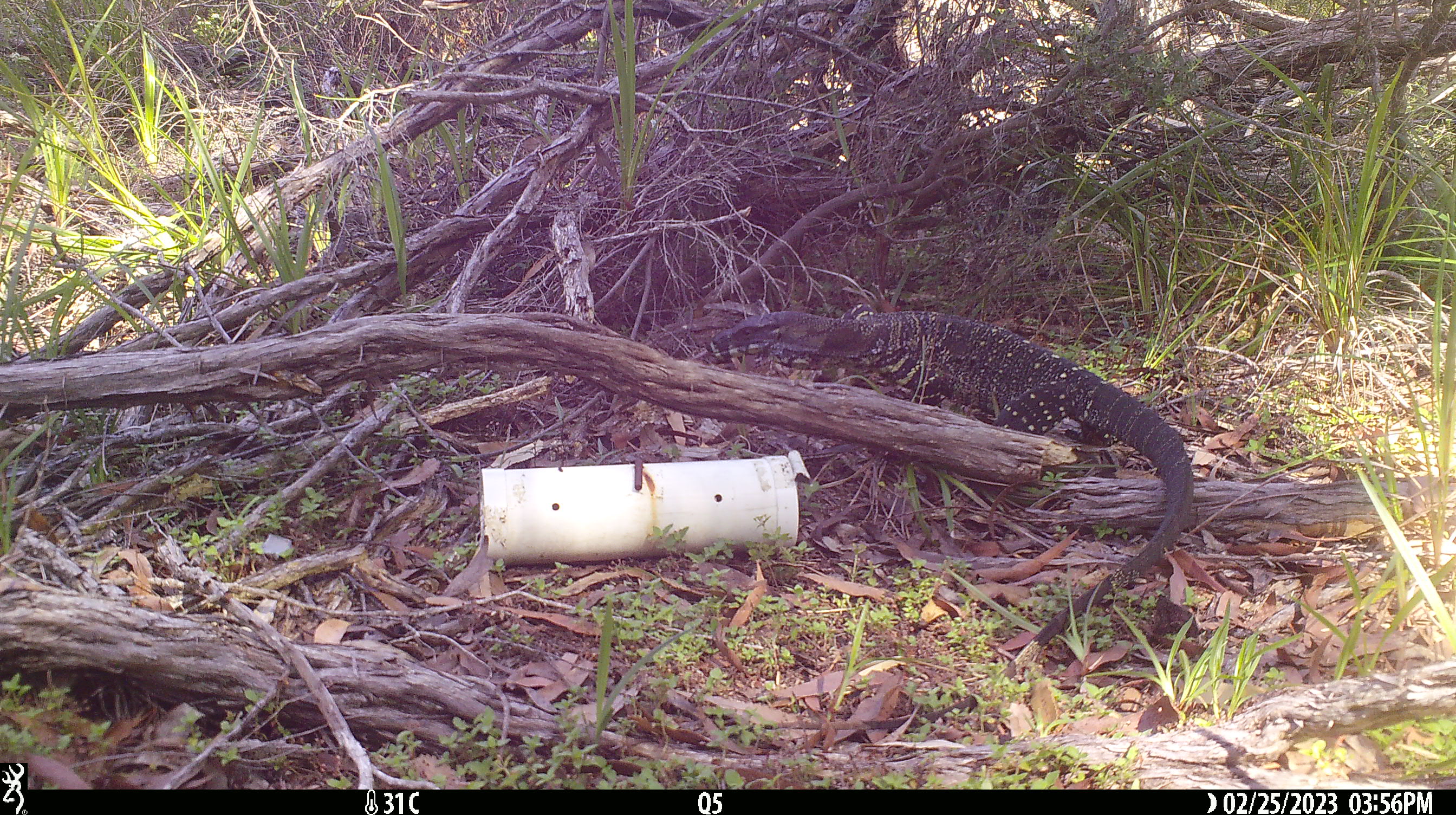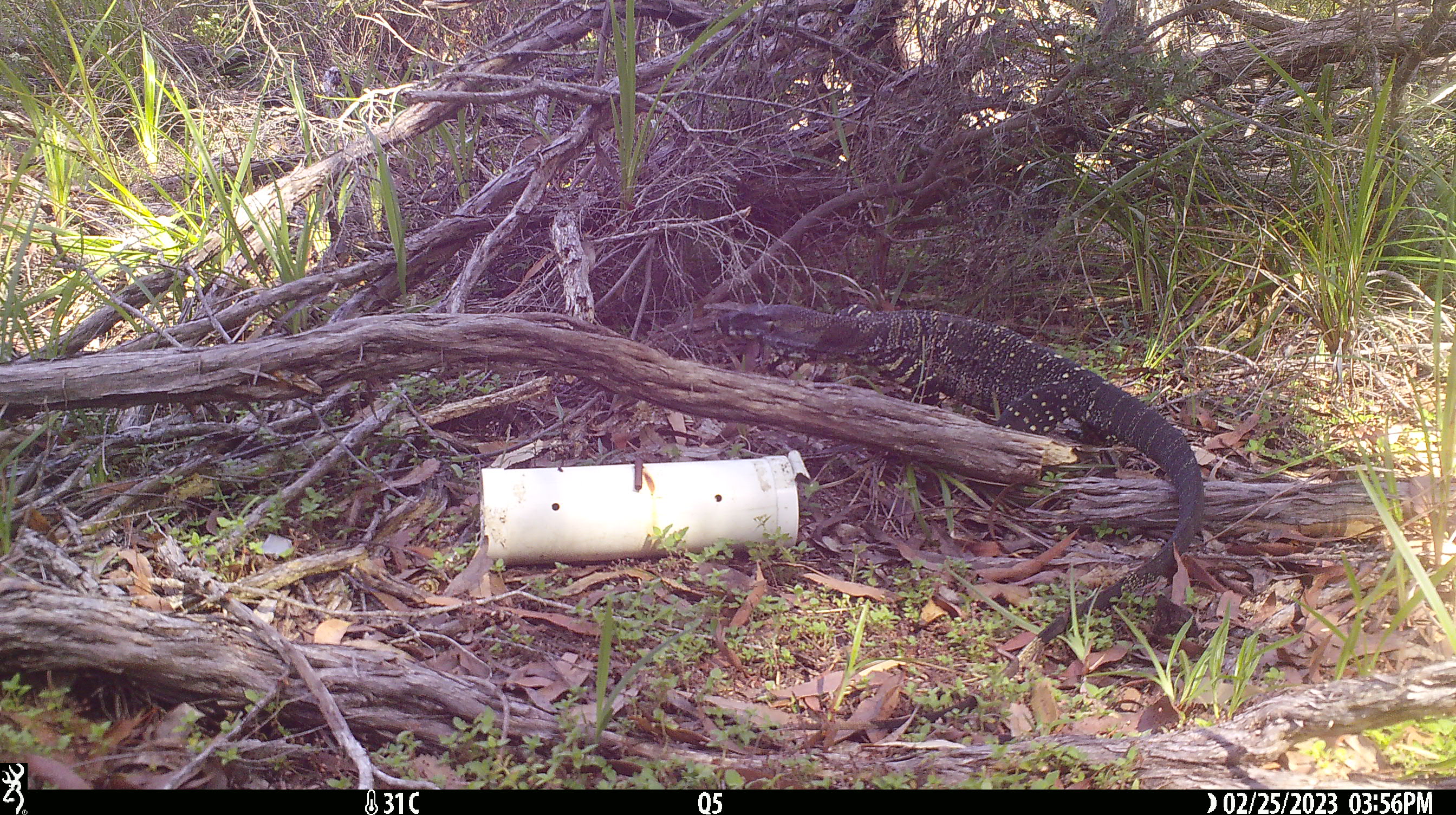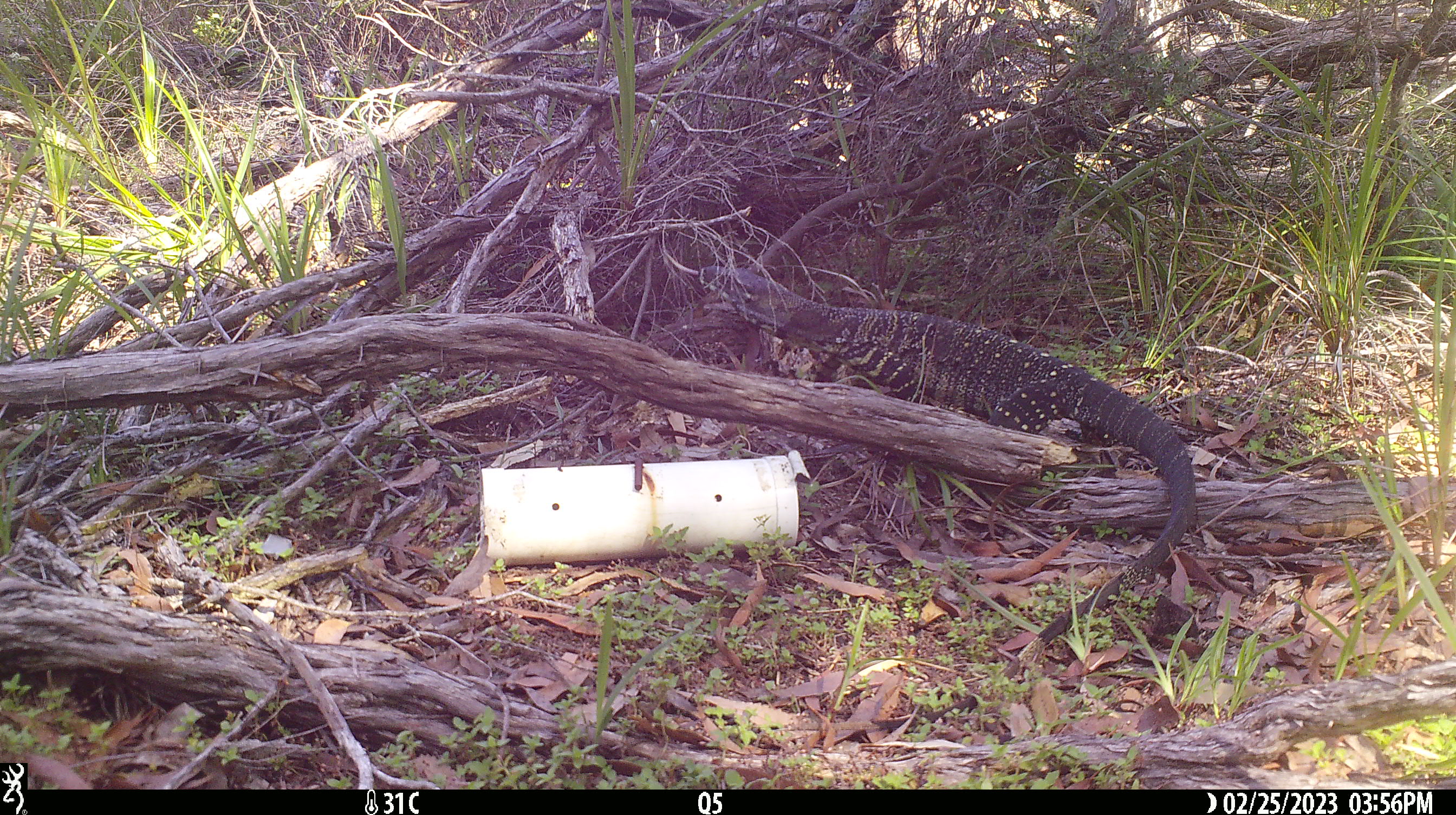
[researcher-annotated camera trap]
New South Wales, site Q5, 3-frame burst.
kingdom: Animalia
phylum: Chordata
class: Reptilia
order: Squamata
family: Varanidae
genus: Varanus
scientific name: Varanus varius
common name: lace monitor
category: goanna